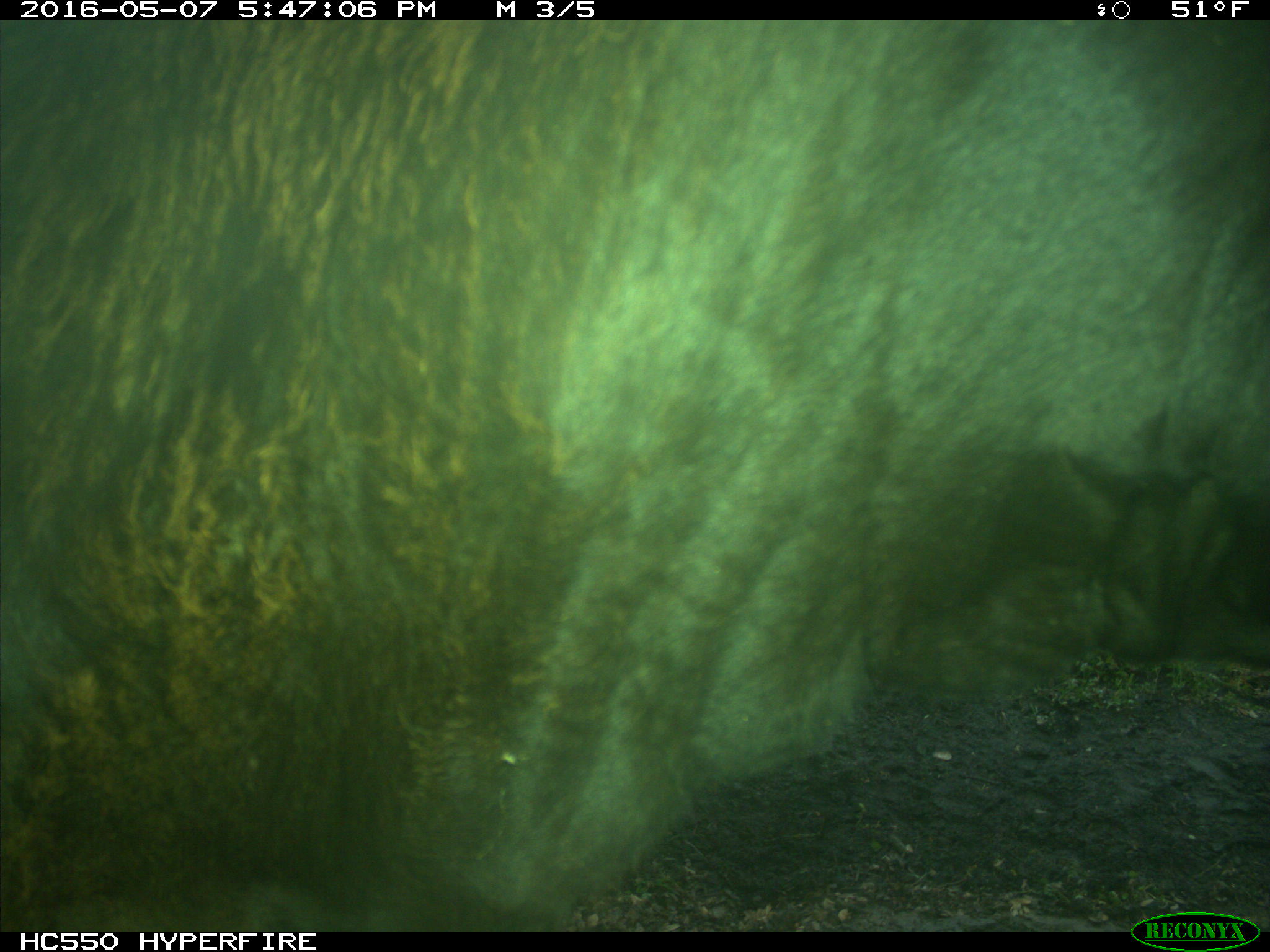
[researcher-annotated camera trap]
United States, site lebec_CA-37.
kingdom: Animalia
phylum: Chordata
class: Mammalia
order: Artiodactyla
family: Bovidae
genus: Bos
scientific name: Bos taurus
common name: domestic cow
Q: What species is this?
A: Bos taurus (domestic cow).